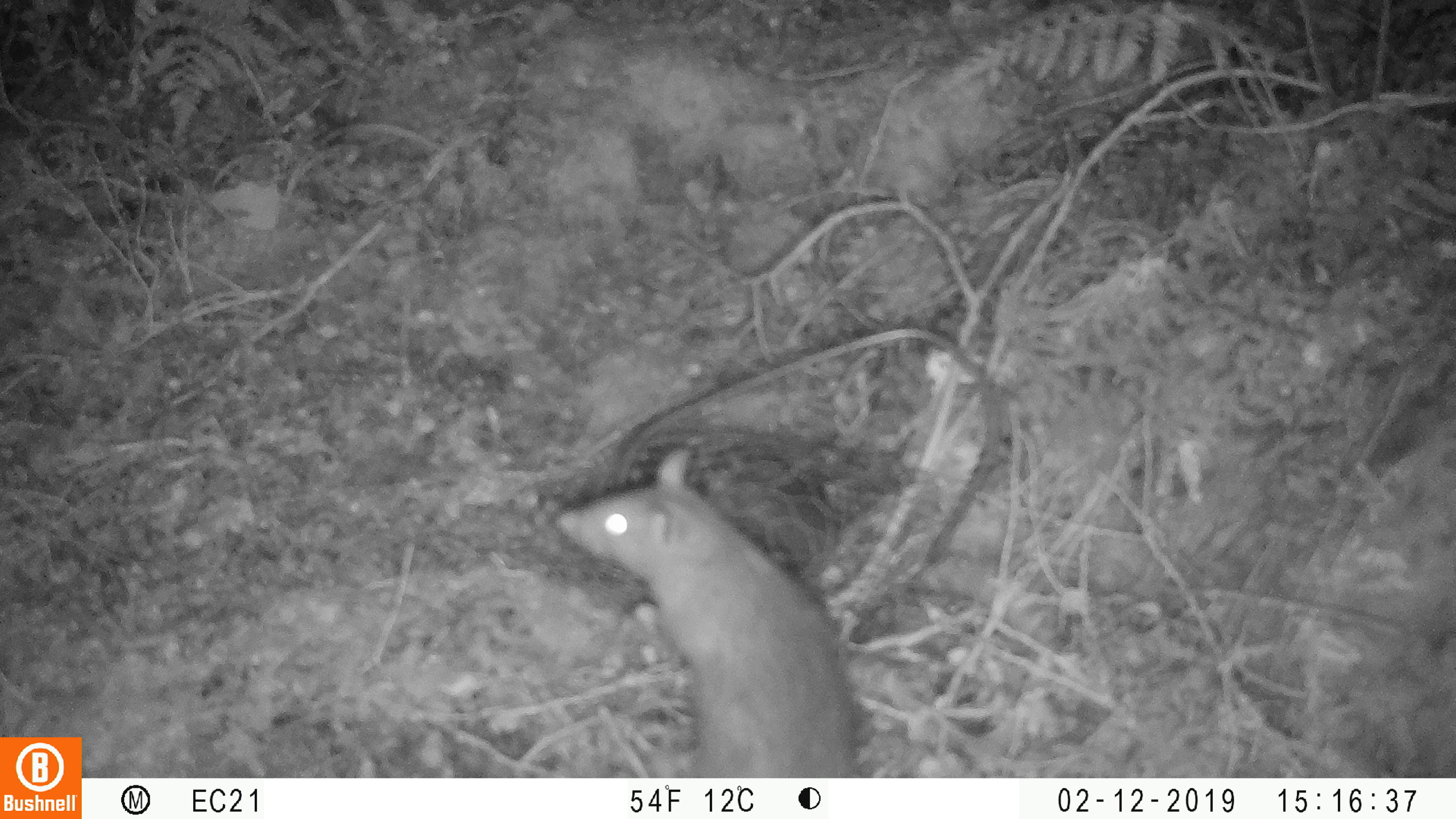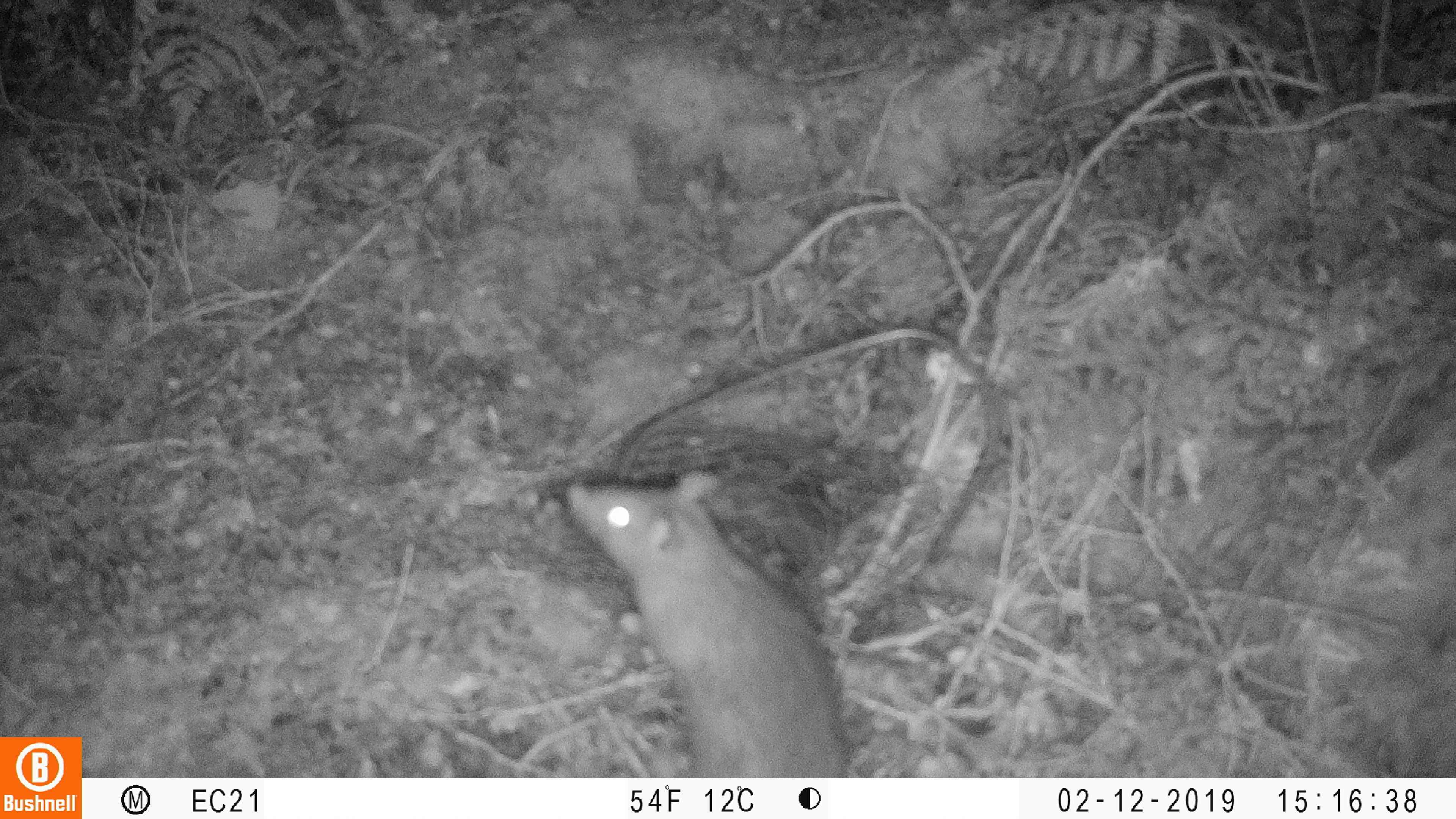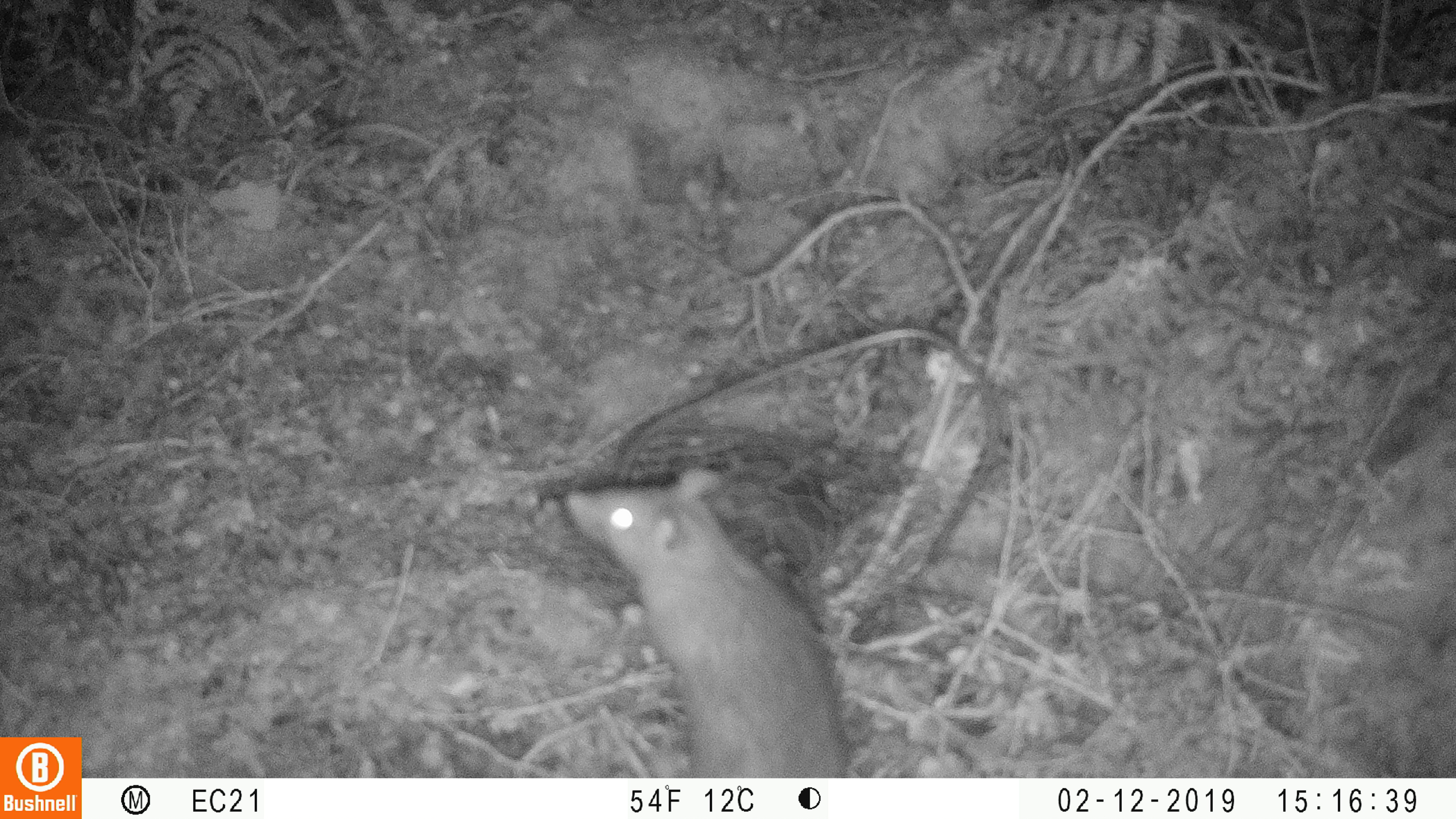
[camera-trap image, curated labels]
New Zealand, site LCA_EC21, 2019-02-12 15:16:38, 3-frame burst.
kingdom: Animalia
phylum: Chordata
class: Mammalia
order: Rodentia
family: Muridae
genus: Rattus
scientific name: Rattus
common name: rat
Rat (Rattus).